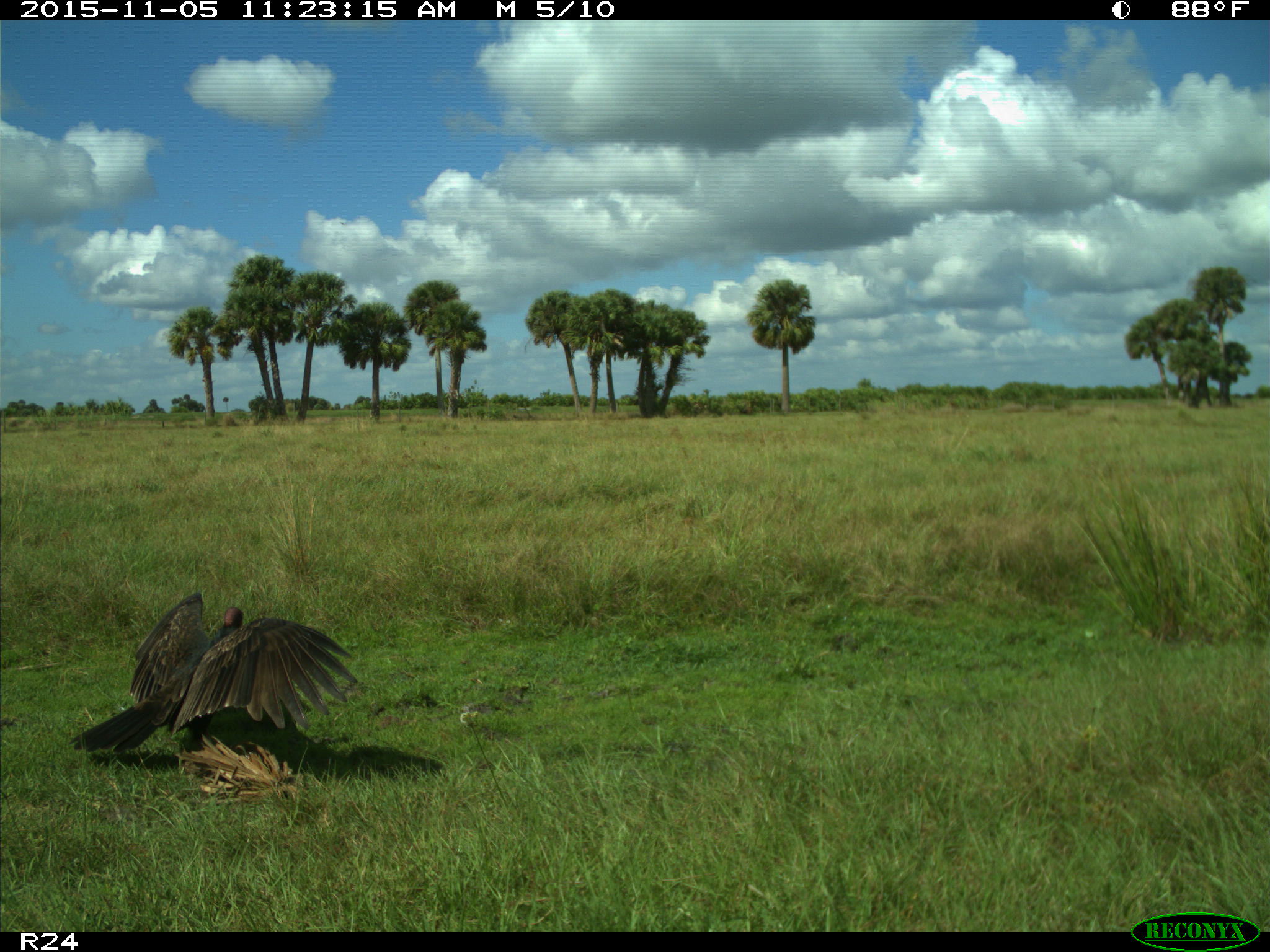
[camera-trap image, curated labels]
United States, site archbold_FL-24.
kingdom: Animalia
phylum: Chordata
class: Aves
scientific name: Aves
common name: birds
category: unidentified bird